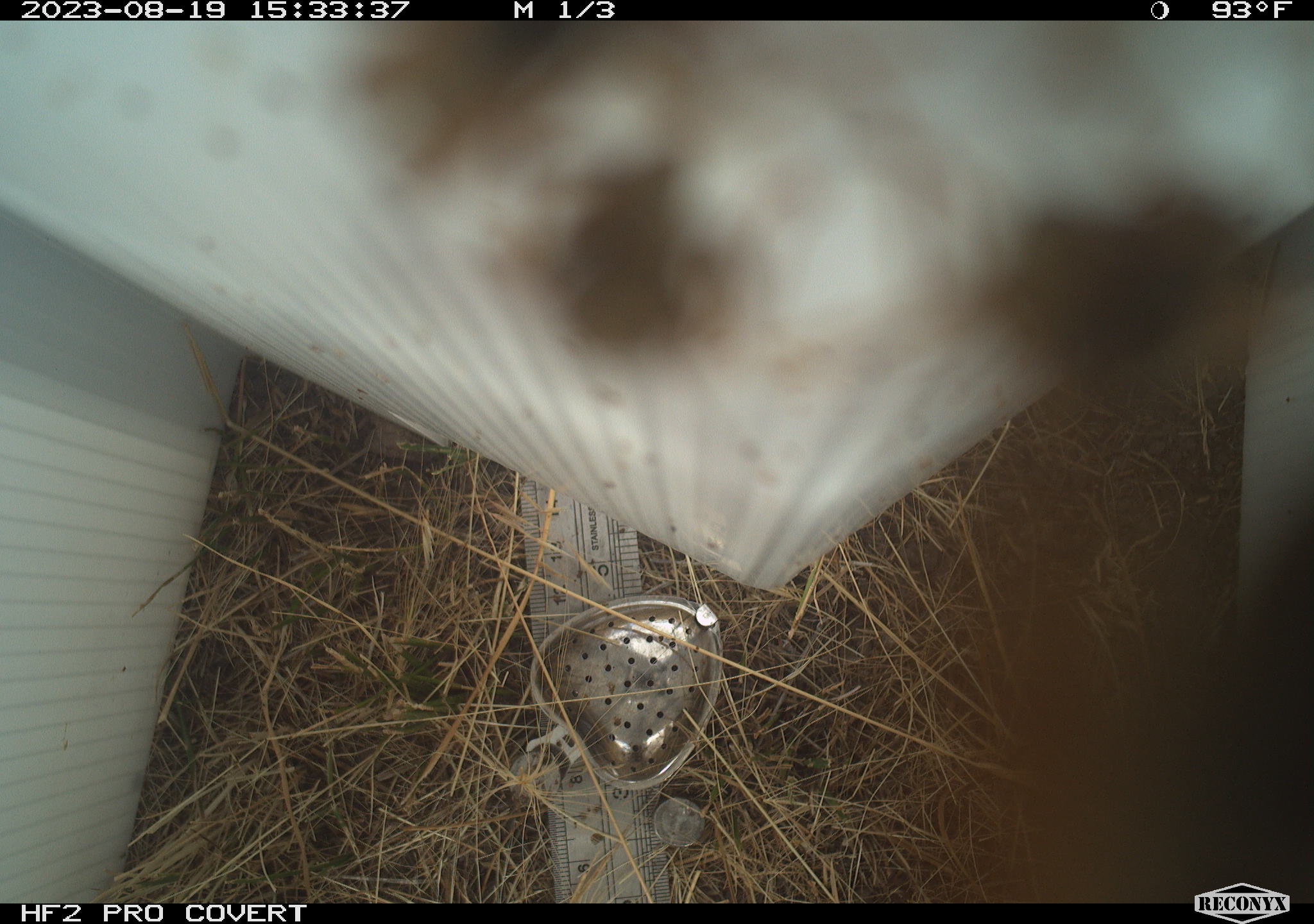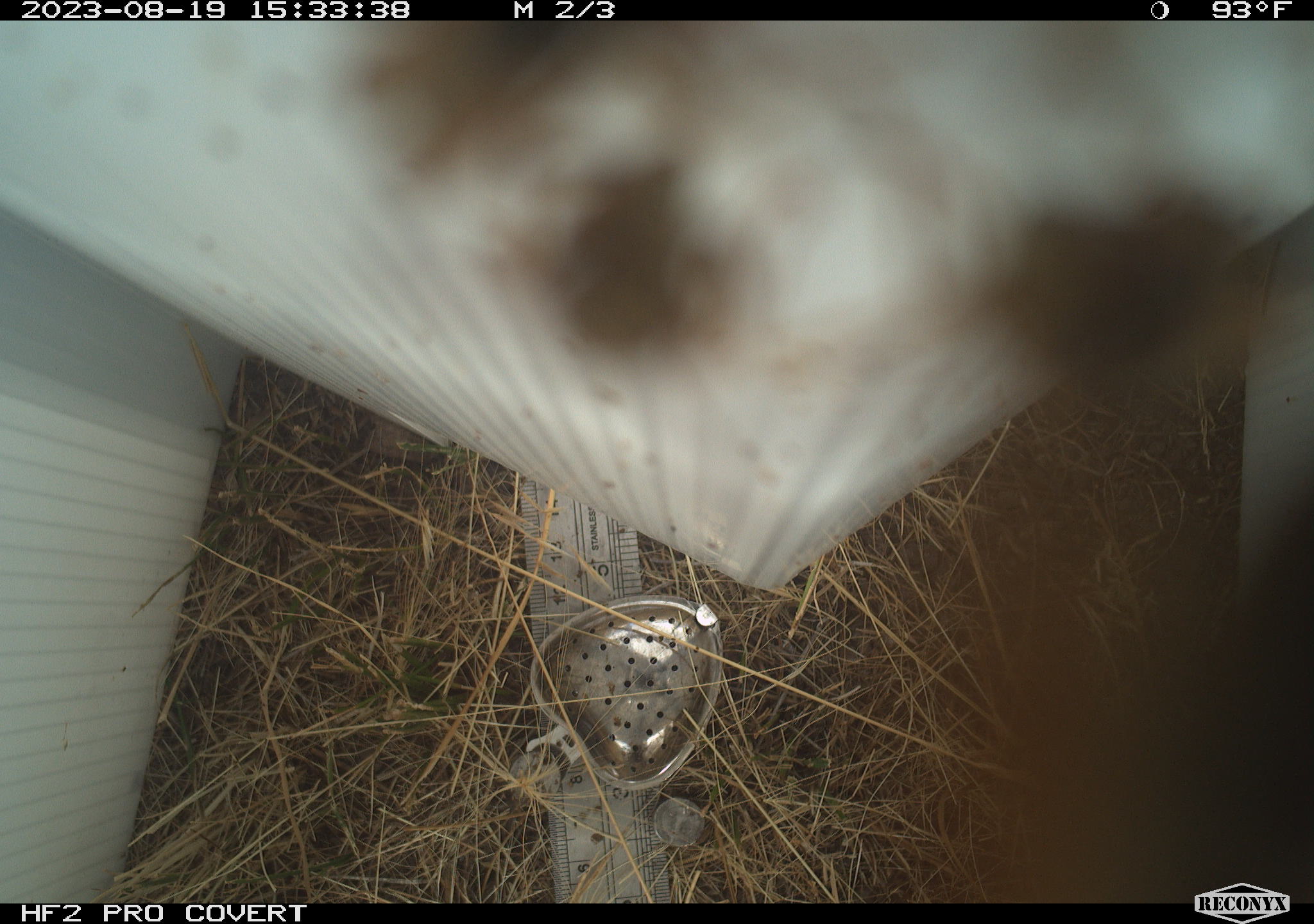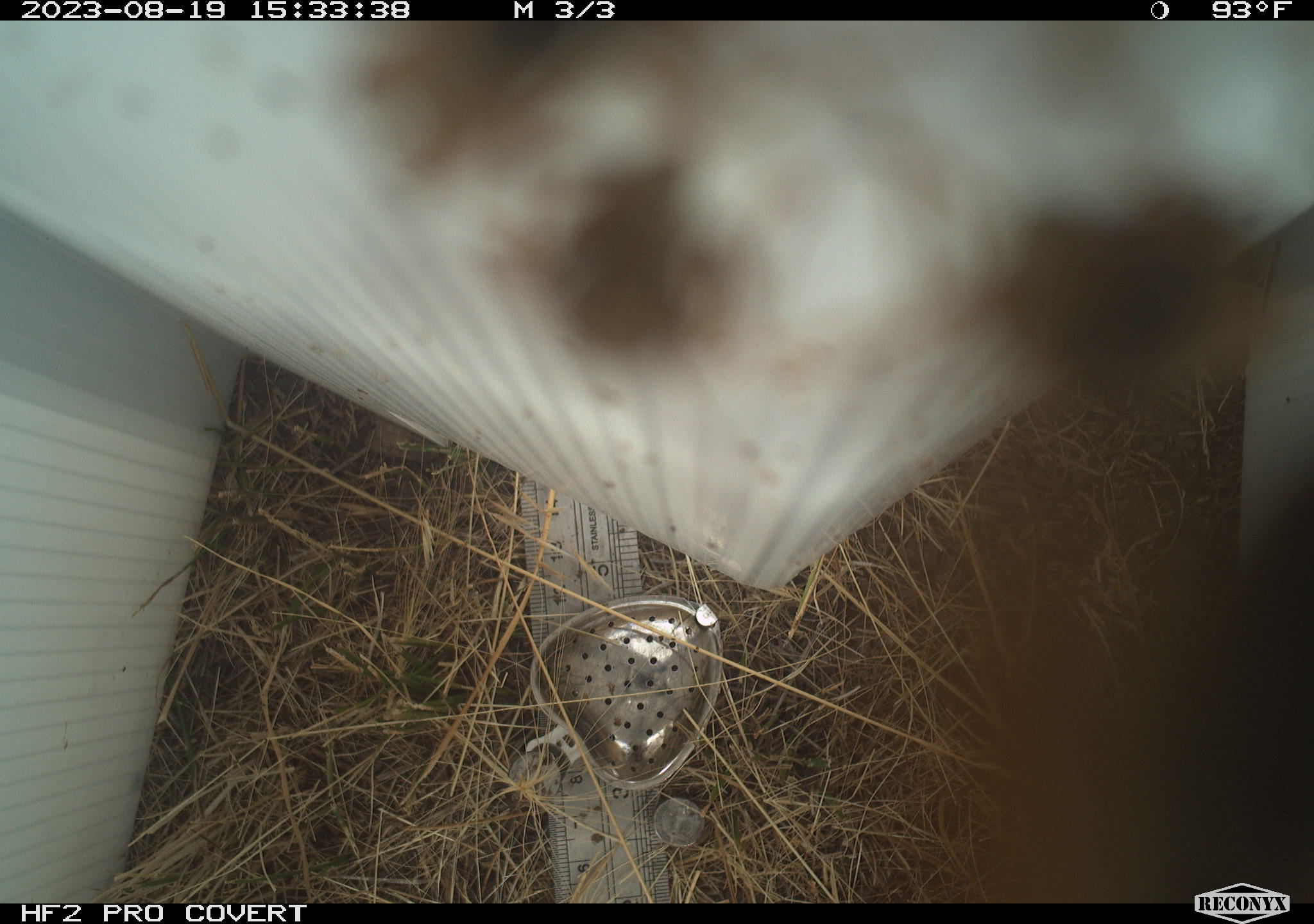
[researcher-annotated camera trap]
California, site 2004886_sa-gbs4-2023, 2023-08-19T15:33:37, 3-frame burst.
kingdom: Animalia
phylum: Arthropoda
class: Insecta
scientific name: Insecta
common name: insect